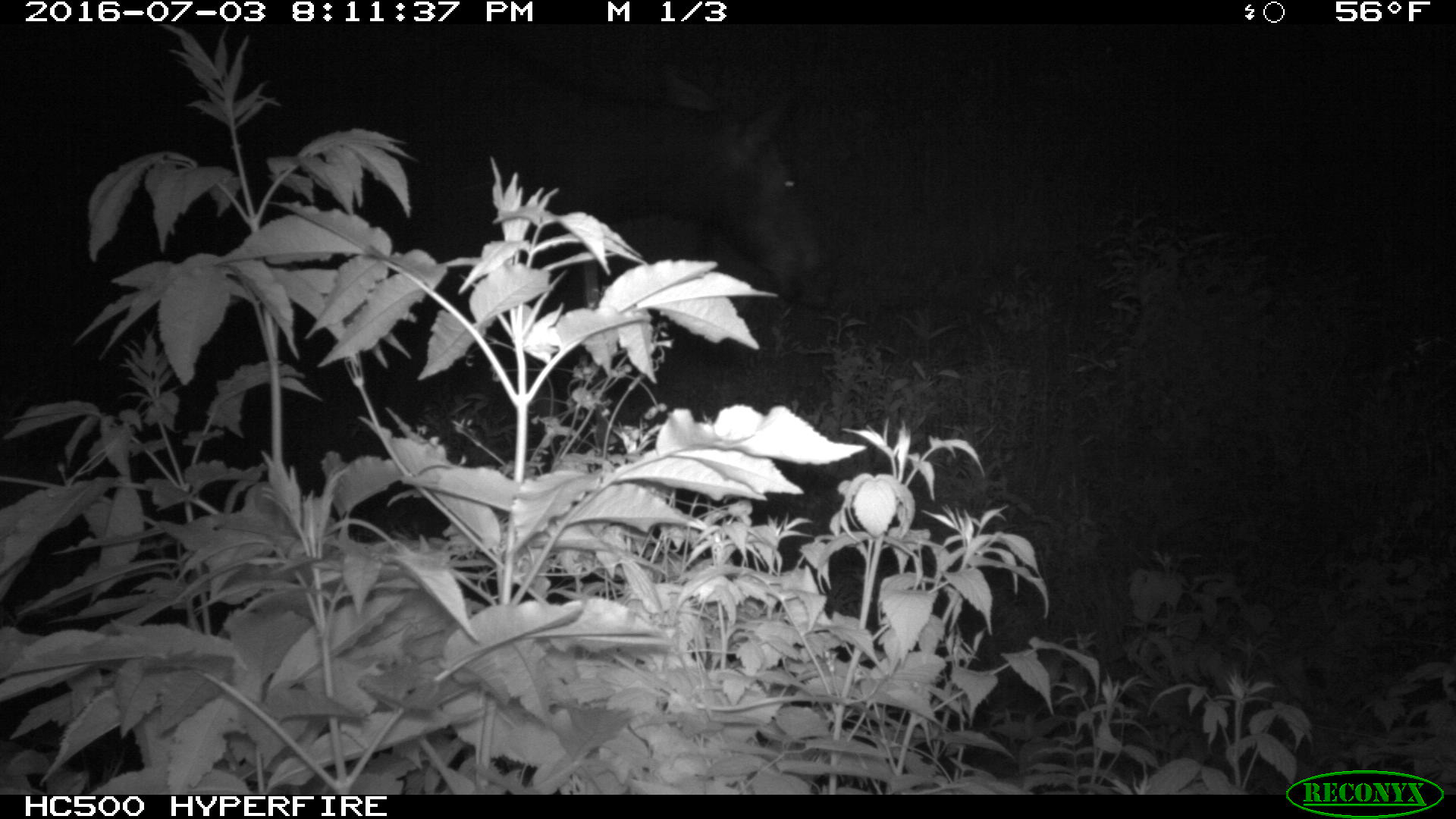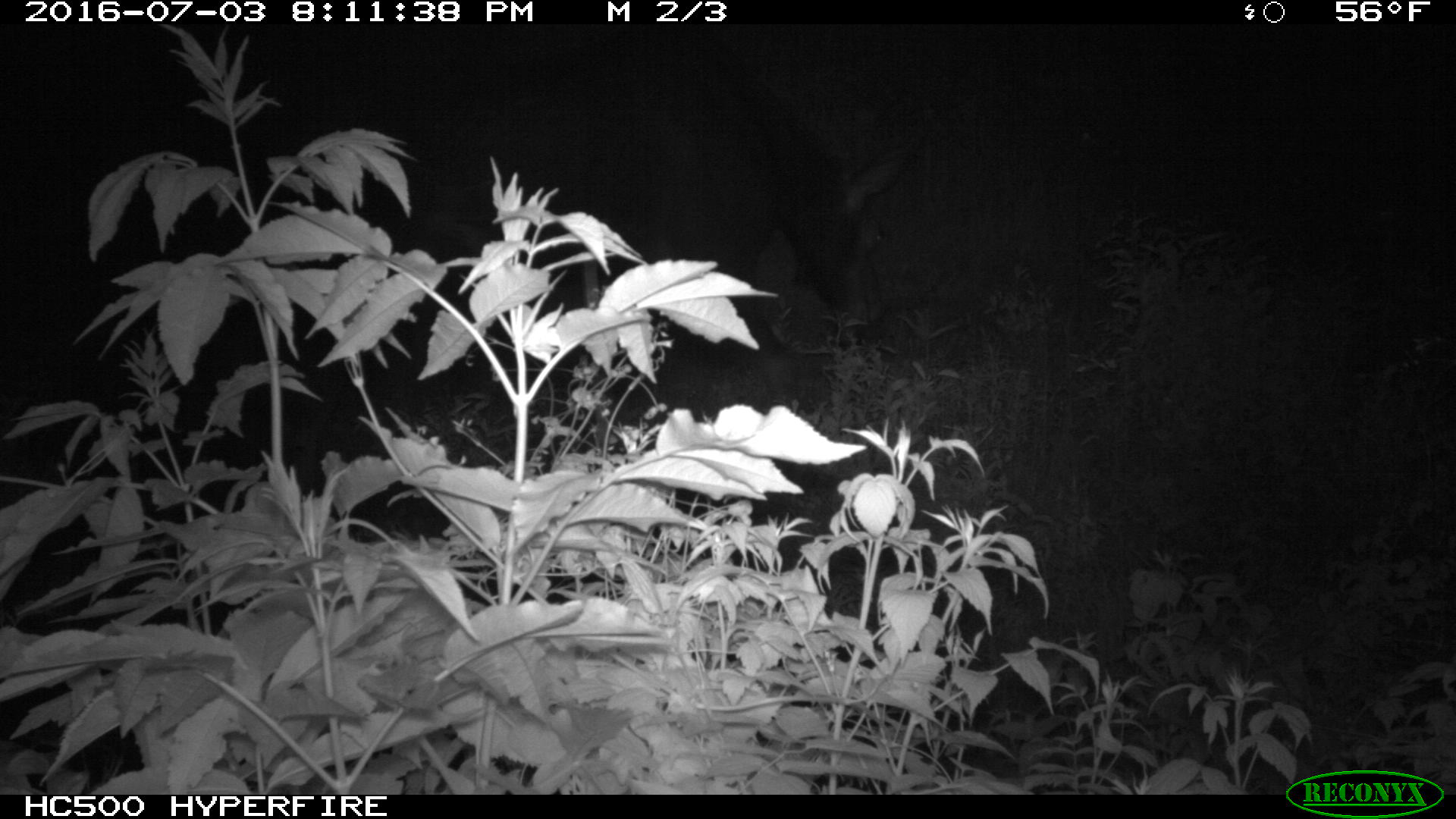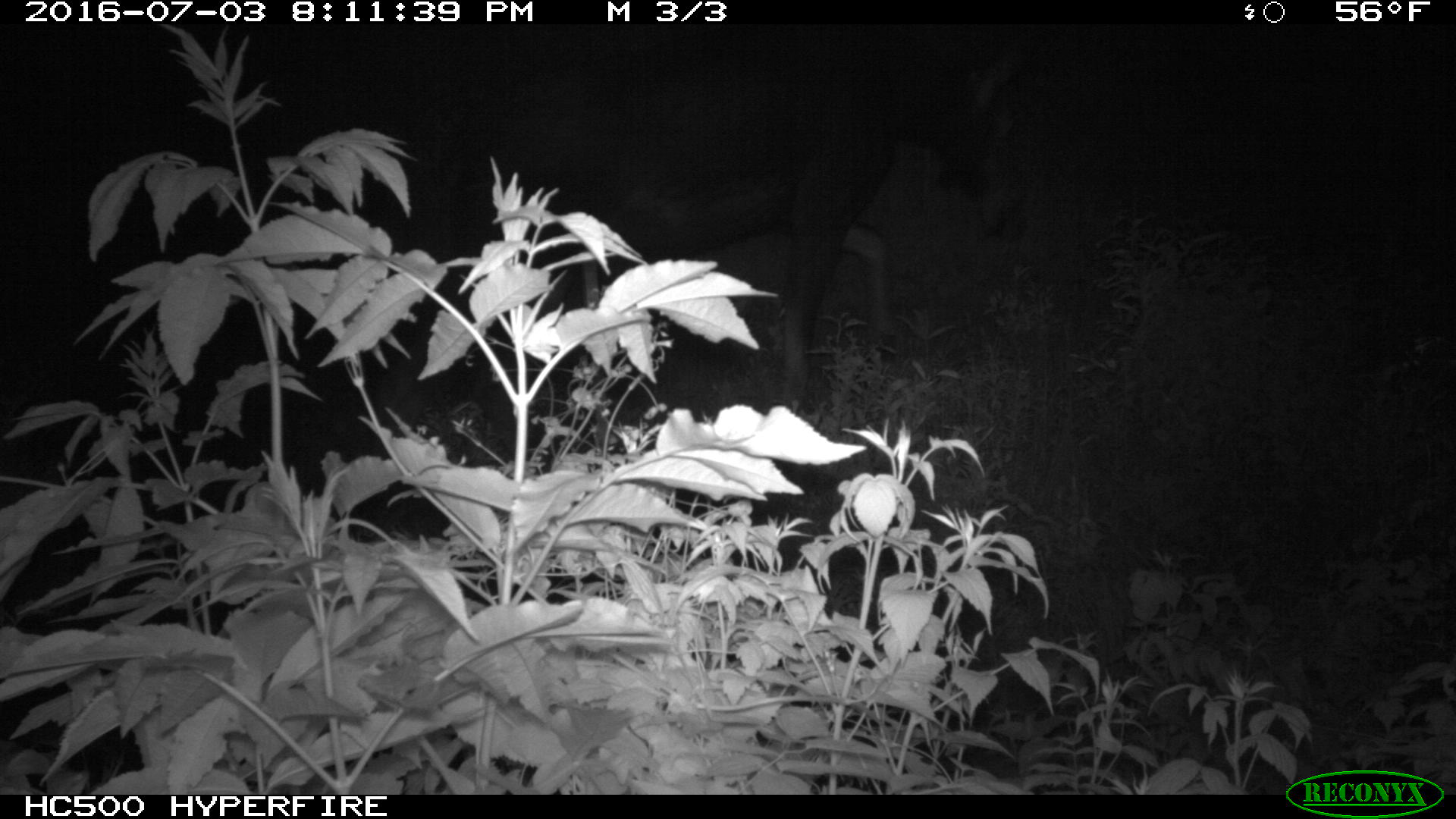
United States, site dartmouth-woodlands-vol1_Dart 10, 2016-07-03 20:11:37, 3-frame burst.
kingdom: Animalia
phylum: Chordata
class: Mammalia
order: Artiodactyla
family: Cervidae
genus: Alces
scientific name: Alces alces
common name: moose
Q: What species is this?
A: Moose (Alces alces).